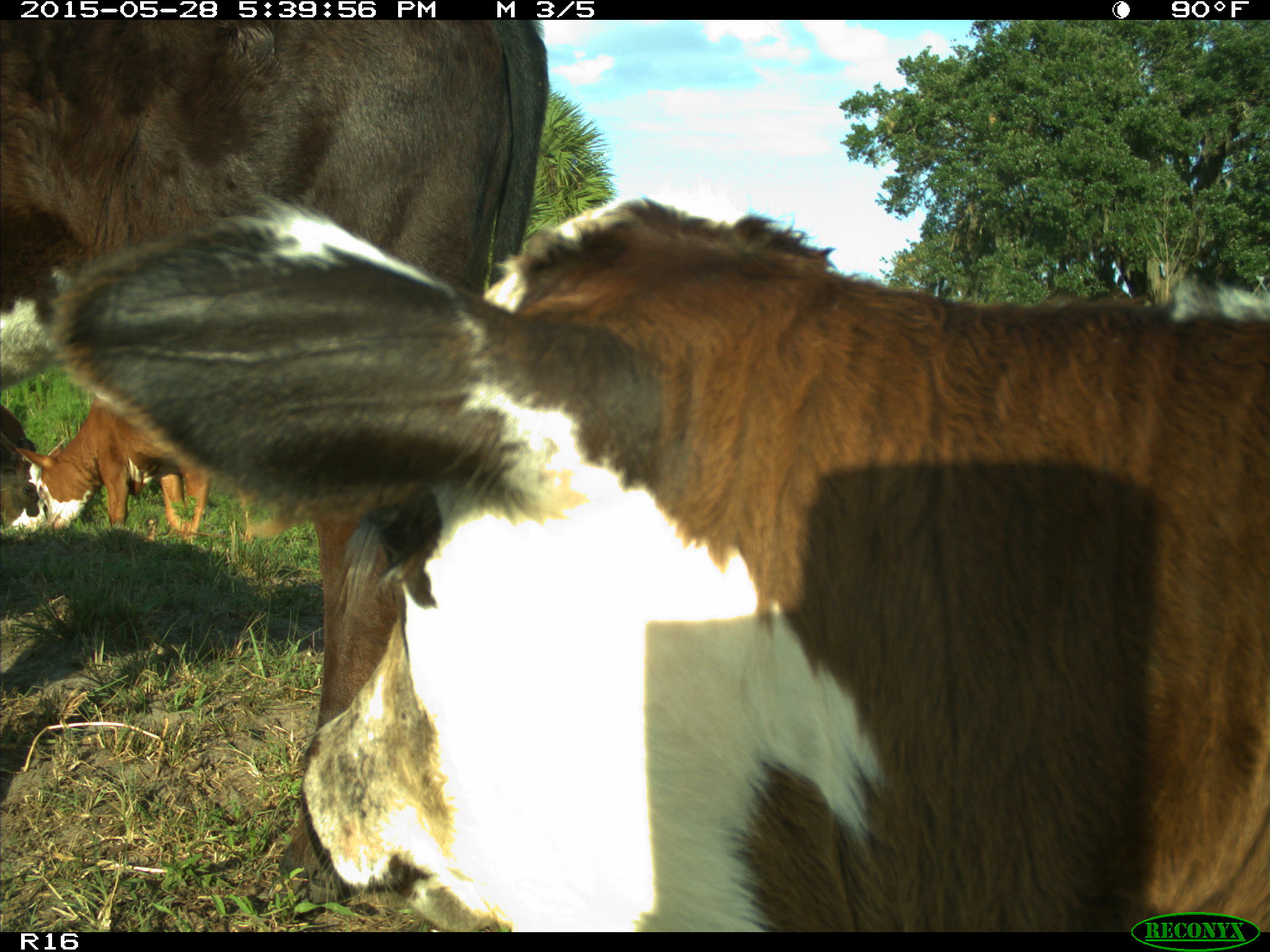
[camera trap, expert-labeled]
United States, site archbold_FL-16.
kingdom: Animalia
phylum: Chordata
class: Mammalia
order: Artiodactyla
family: Bovidae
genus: Bos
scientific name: Bos taurus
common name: domestic cow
Bos taurus (domestic cow).